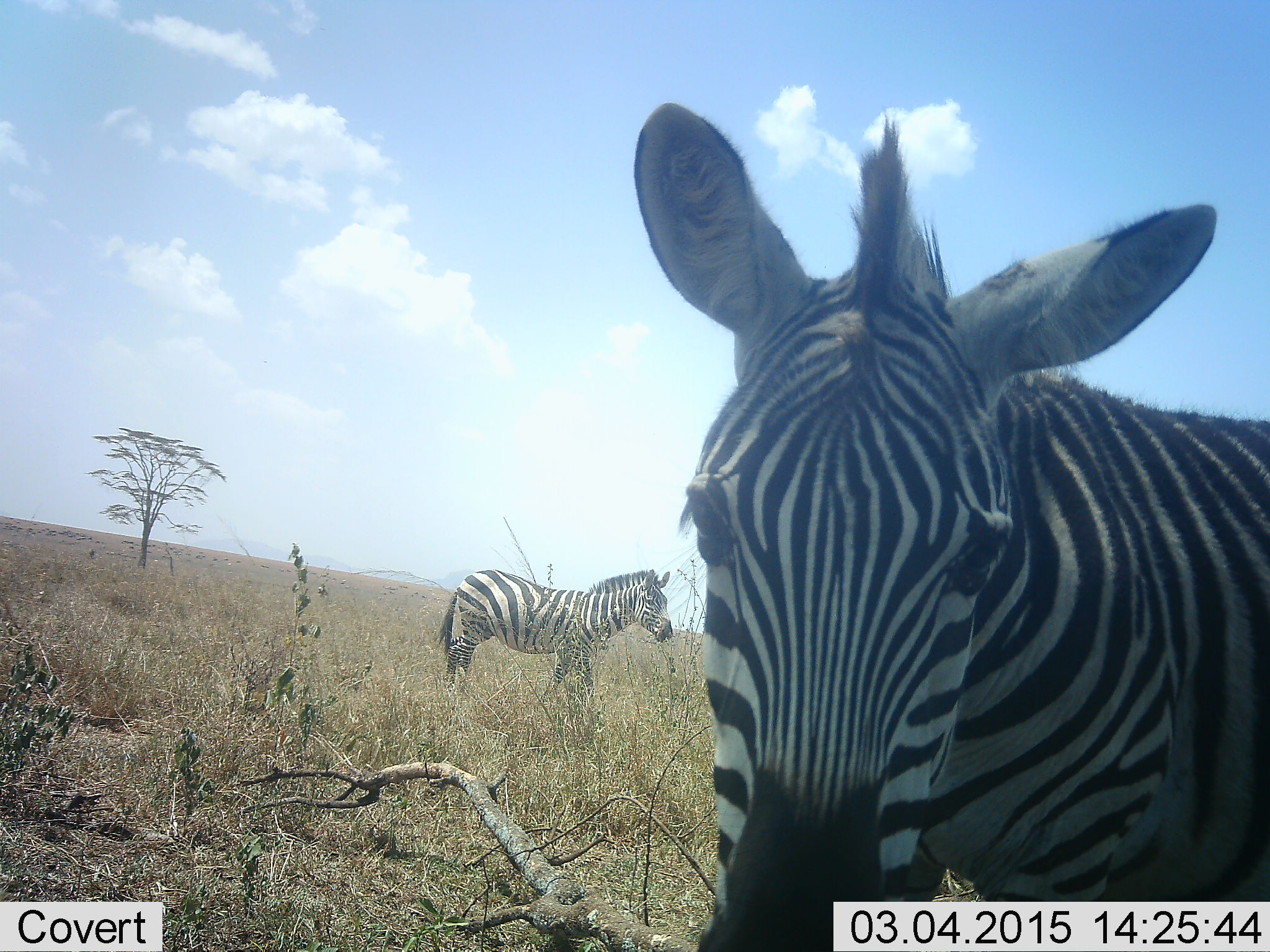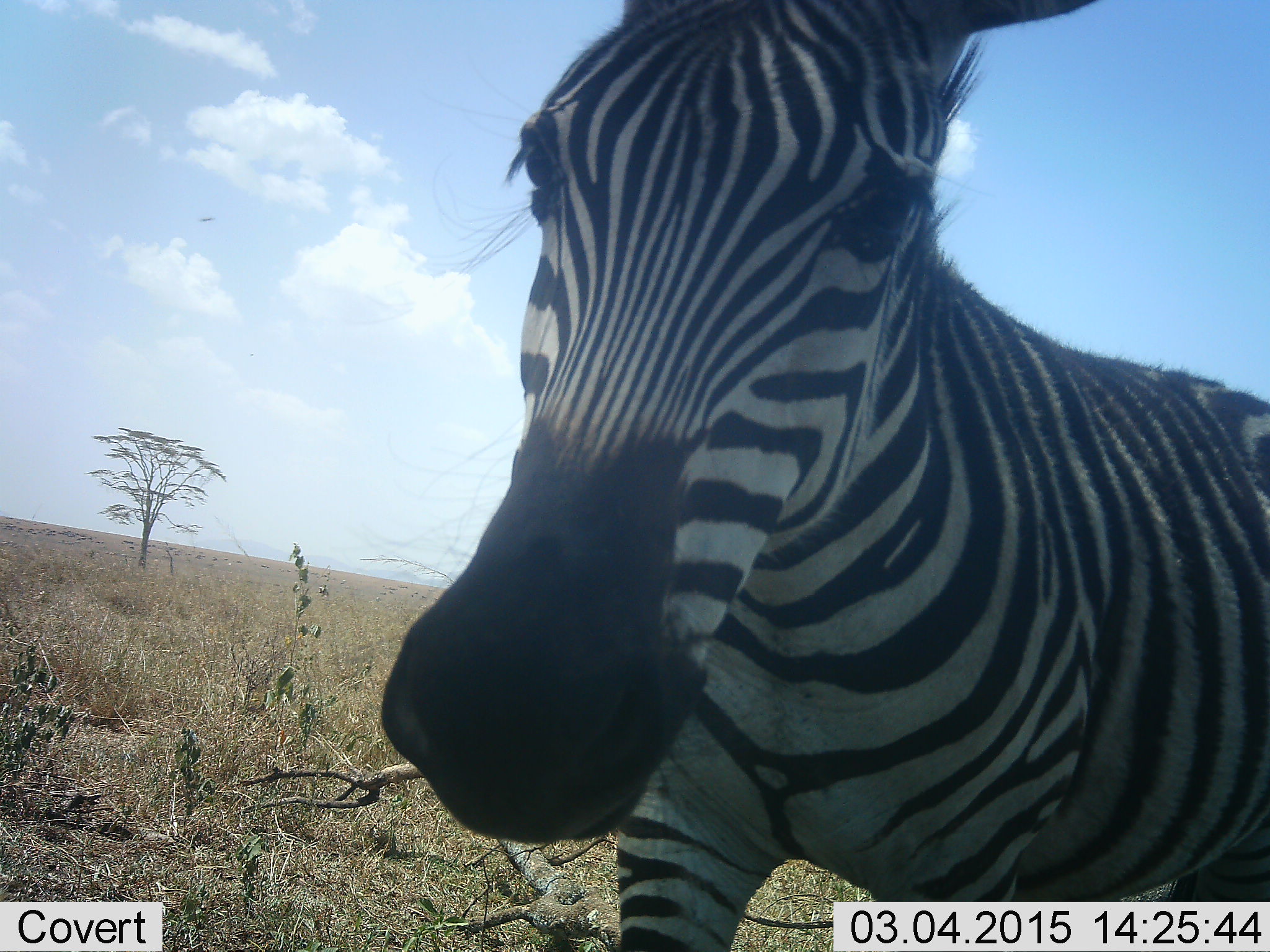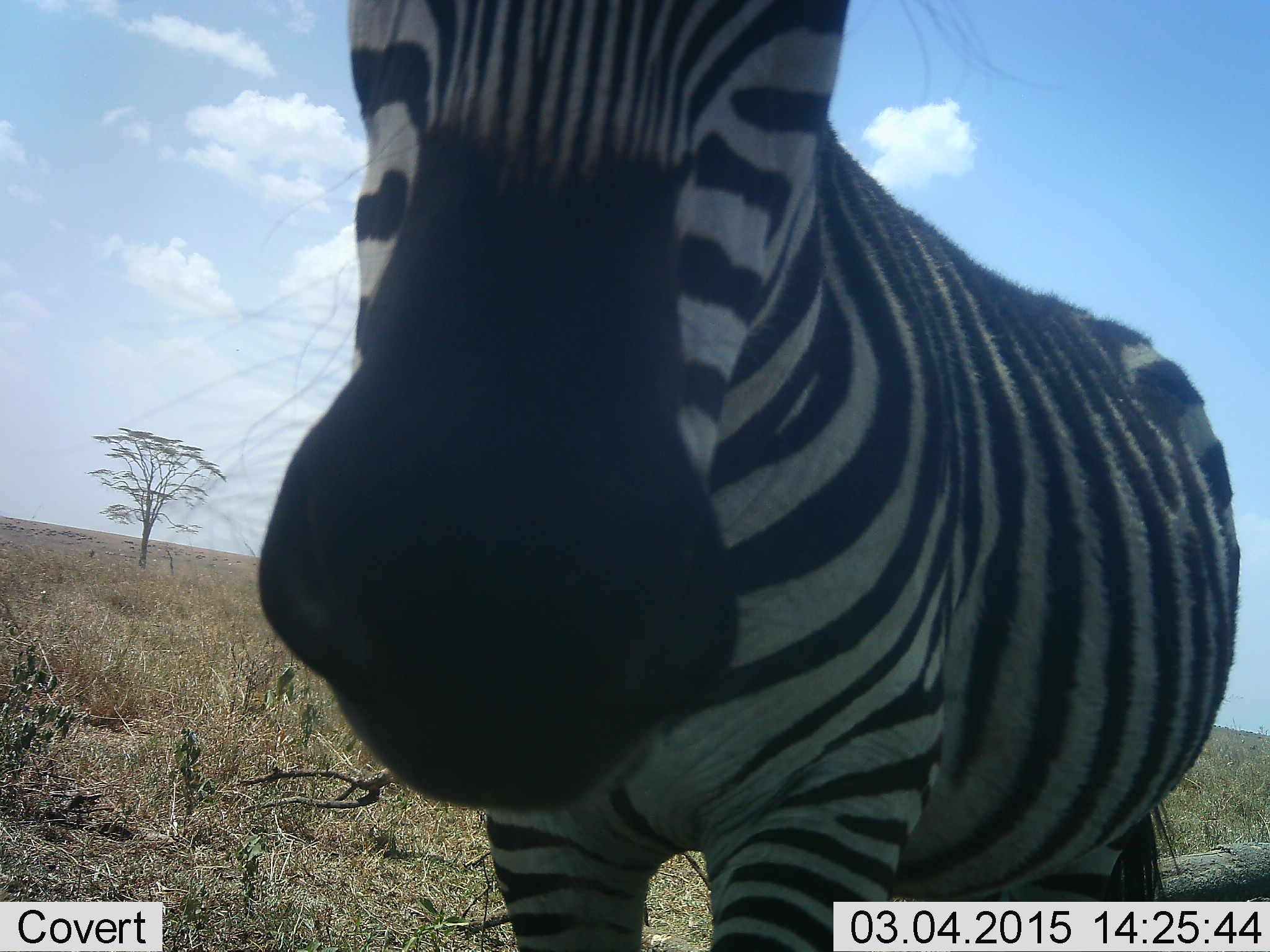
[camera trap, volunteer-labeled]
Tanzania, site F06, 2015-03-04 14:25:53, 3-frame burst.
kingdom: Animalia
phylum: Chordata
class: Mammalia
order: Perissodactyla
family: Equidae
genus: Equus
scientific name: Equus quagga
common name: plains zebra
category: zebra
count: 2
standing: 70%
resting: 0%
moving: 90%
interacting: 10%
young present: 0%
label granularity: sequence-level